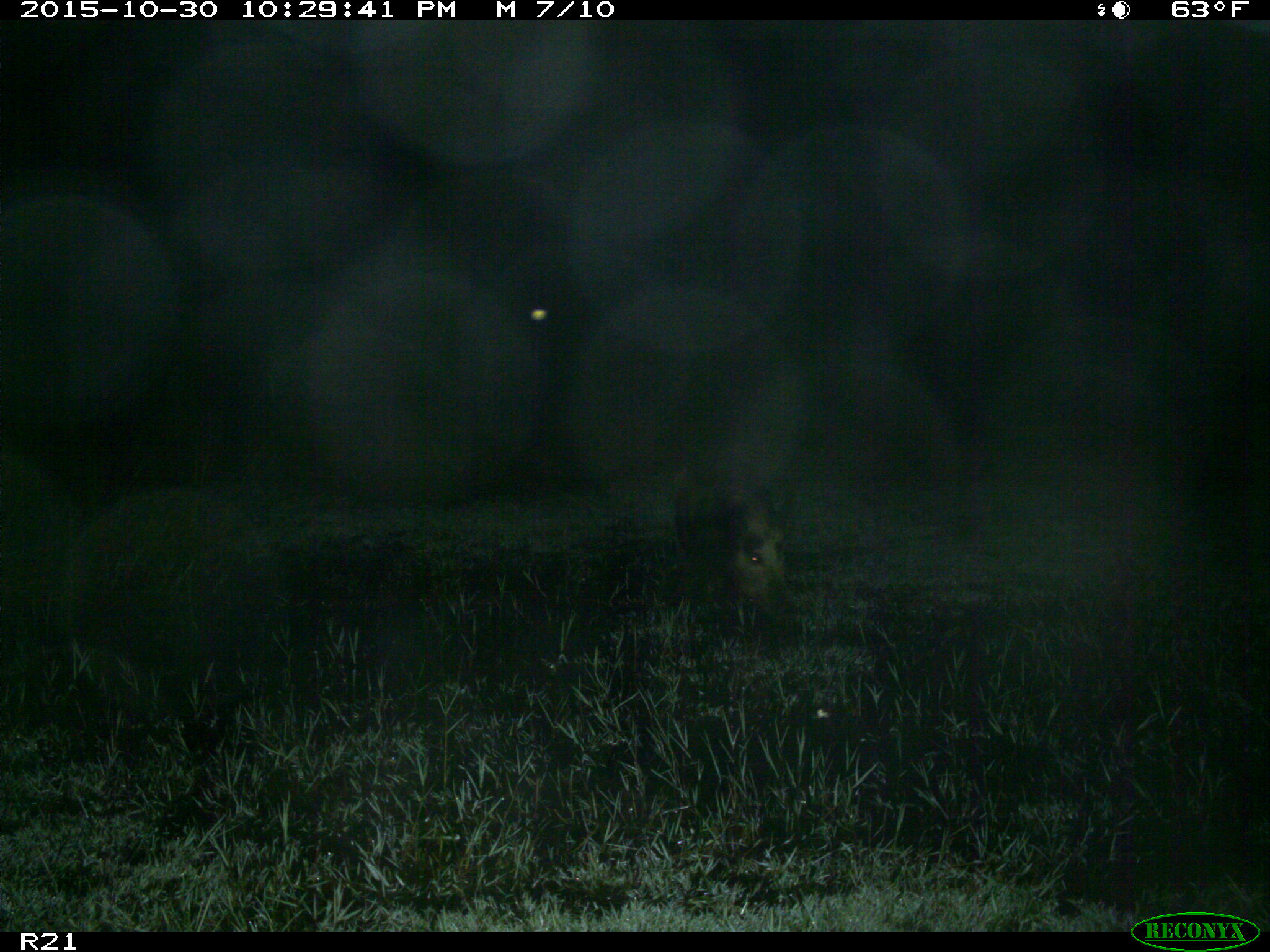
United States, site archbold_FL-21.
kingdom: Animalia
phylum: Chordata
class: Mammalia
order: Artiodactyla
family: Suidae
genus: Sus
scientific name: Sus scrofa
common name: wild boar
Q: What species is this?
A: Sus scrofa (wild boar).